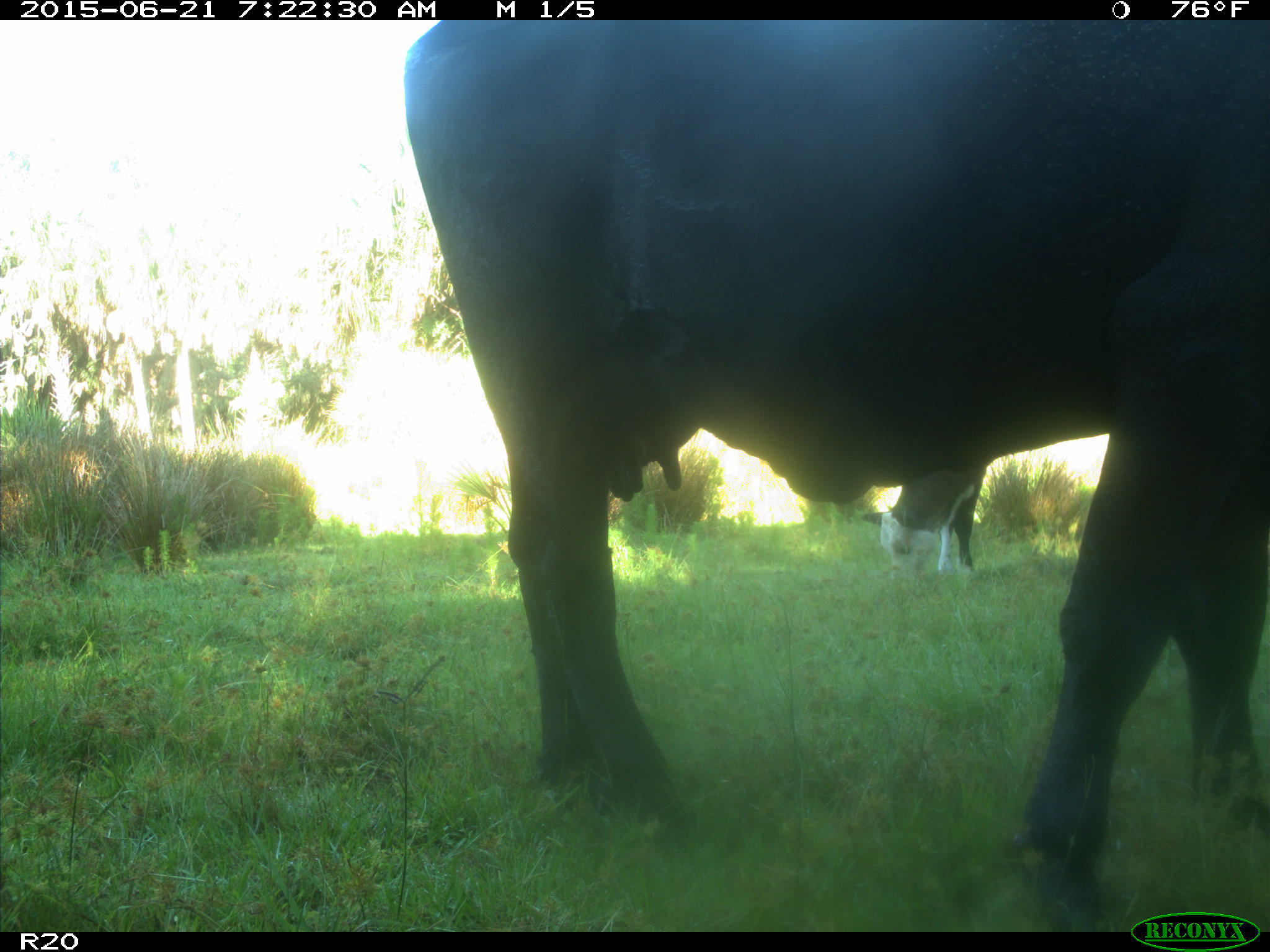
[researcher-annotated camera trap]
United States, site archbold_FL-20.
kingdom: Animalia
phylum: Chordata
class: Mammalia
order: Artiodactyla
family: Bovidae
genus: Bos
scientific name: Bos taurus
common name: domestic cow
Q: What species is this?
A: Bos taurus (domestic cow).